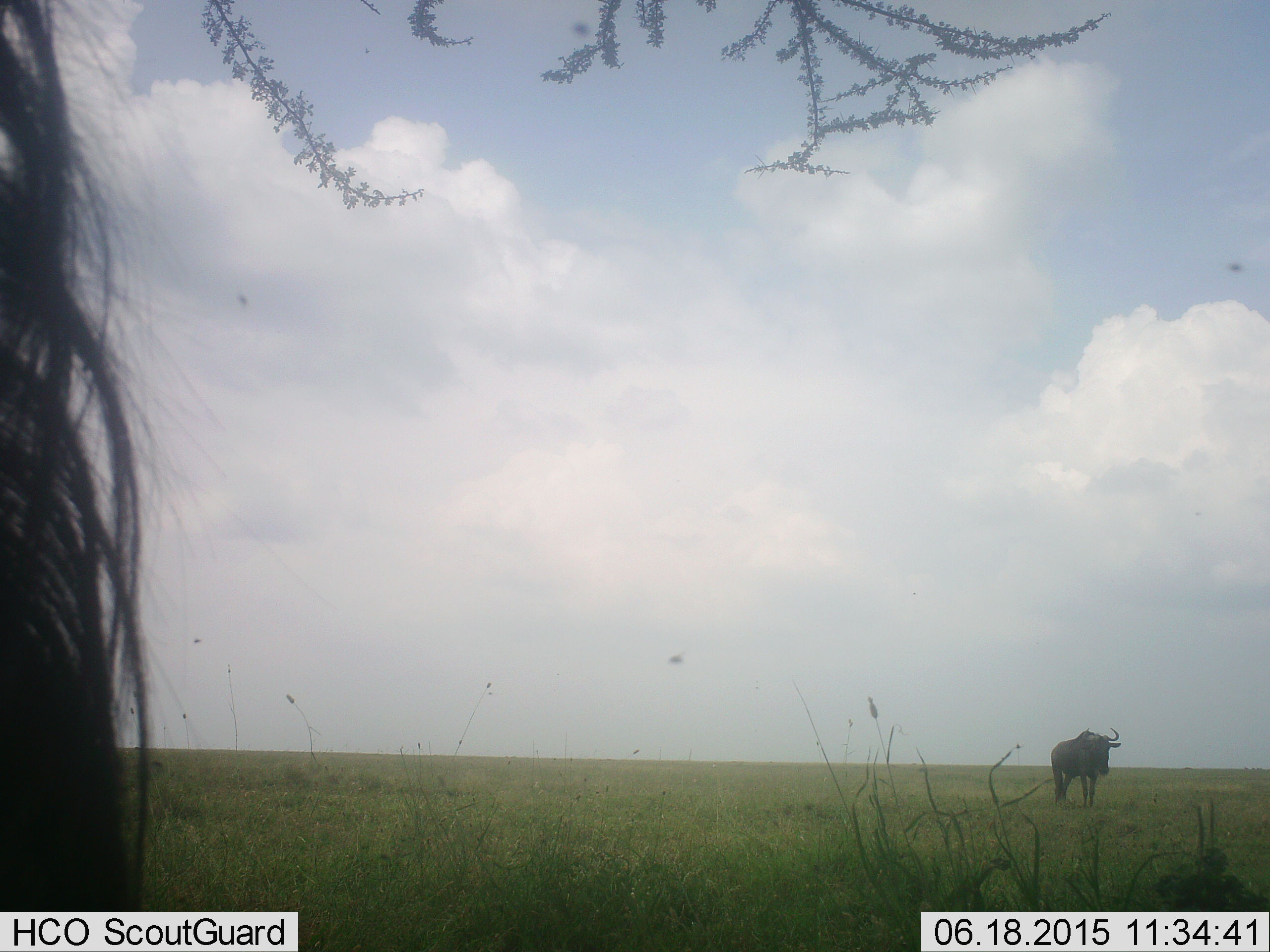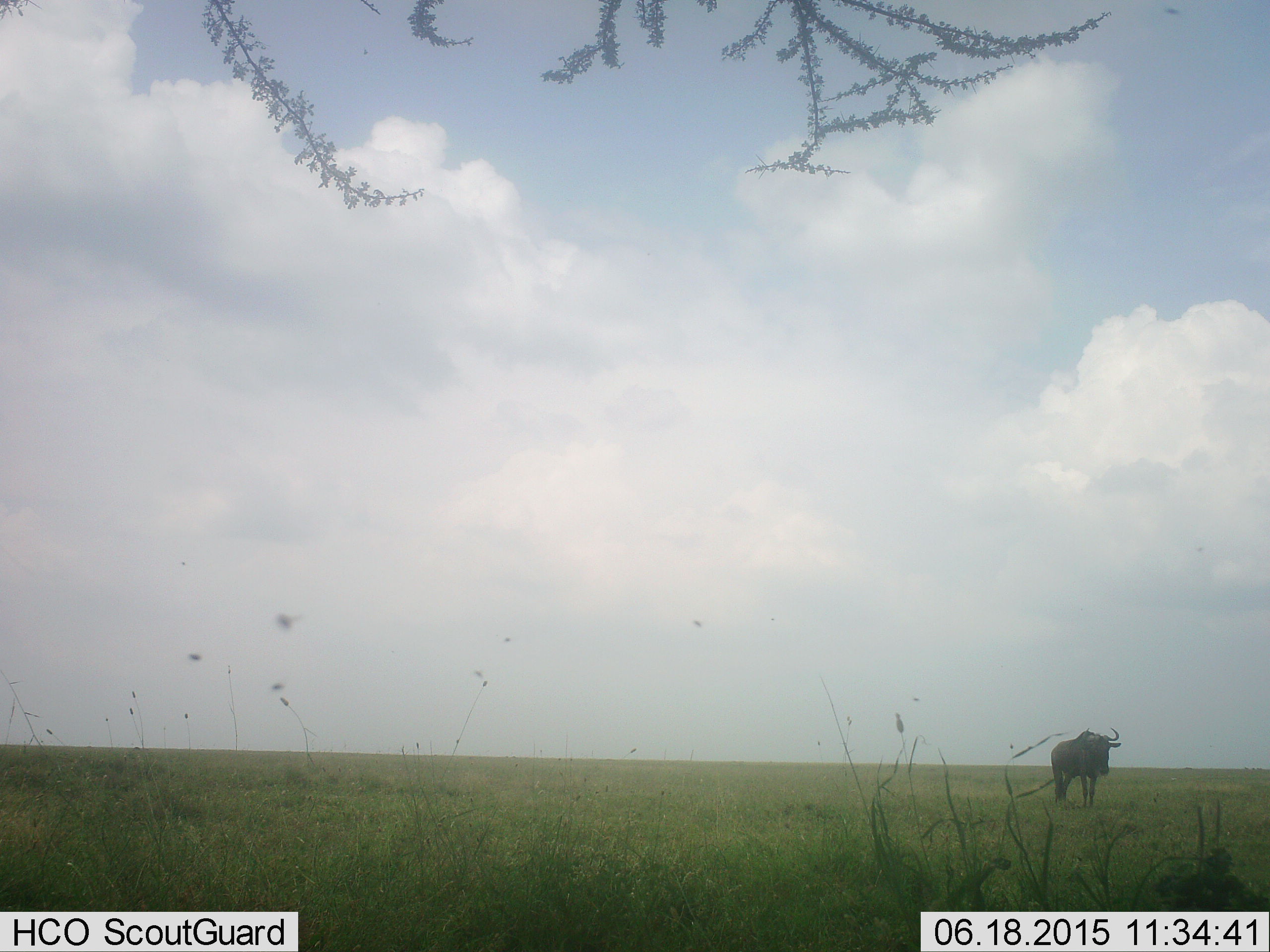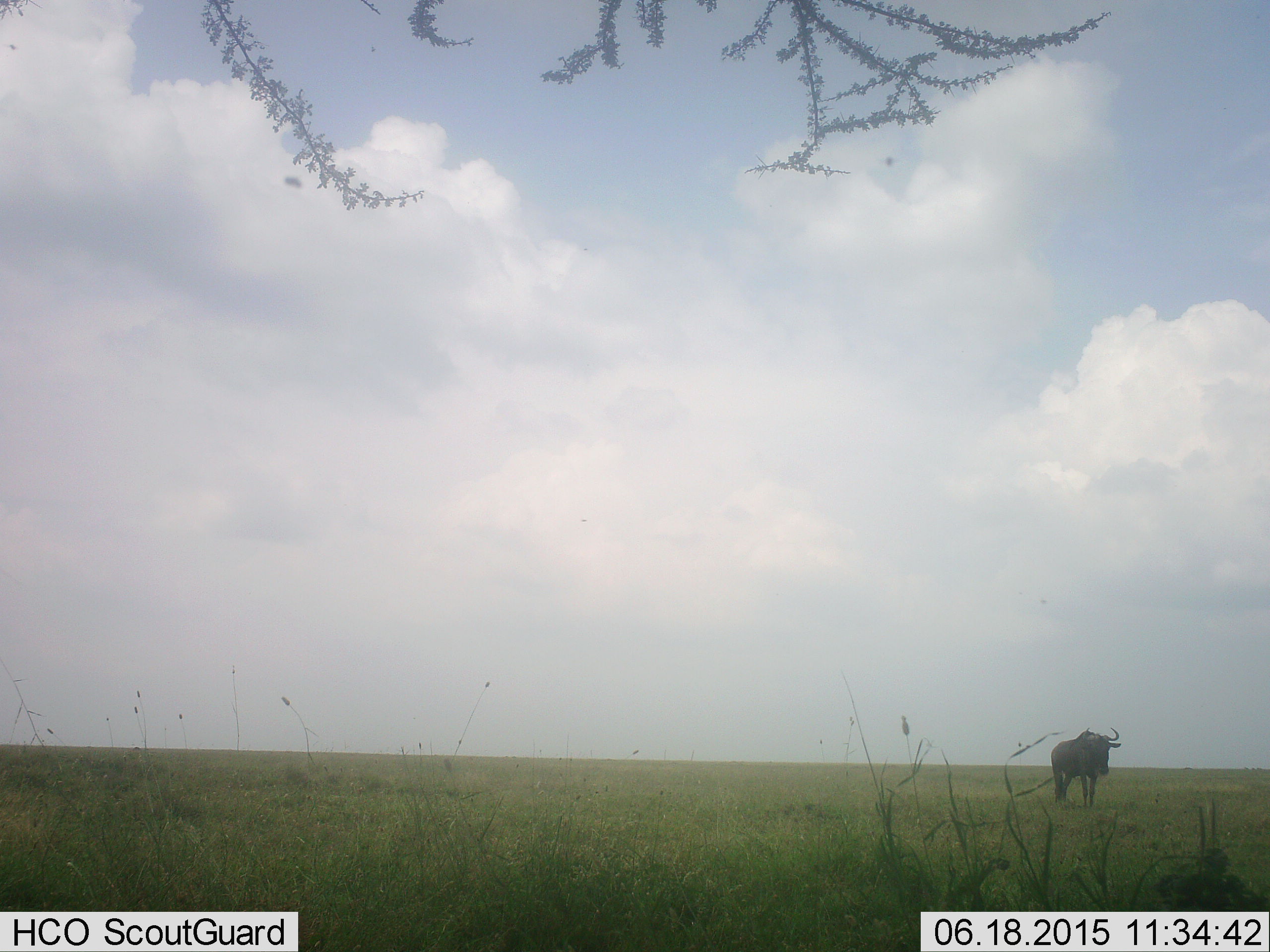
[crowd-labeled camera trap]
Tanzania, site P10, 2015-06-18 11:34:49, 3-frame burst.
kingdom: Animalia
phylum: Chordata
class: Mammalia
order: Artiodactyla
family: Bovidae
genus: Connochaetes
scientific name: Connochaetes taurinus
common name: blue wildebeest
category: wildebeest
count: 1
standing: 83%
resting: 0%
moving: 17%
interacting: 0%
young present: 0%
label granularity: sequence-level